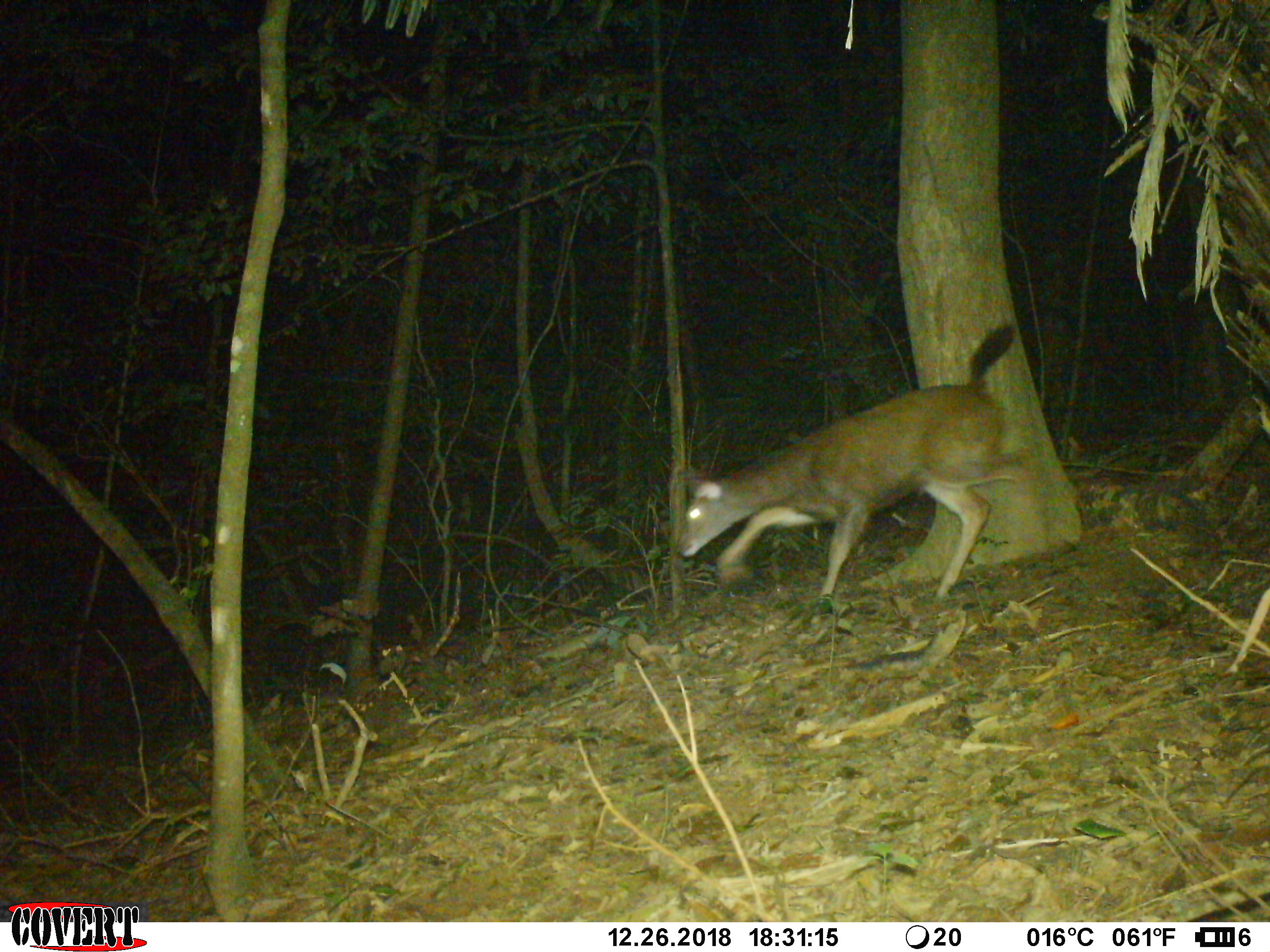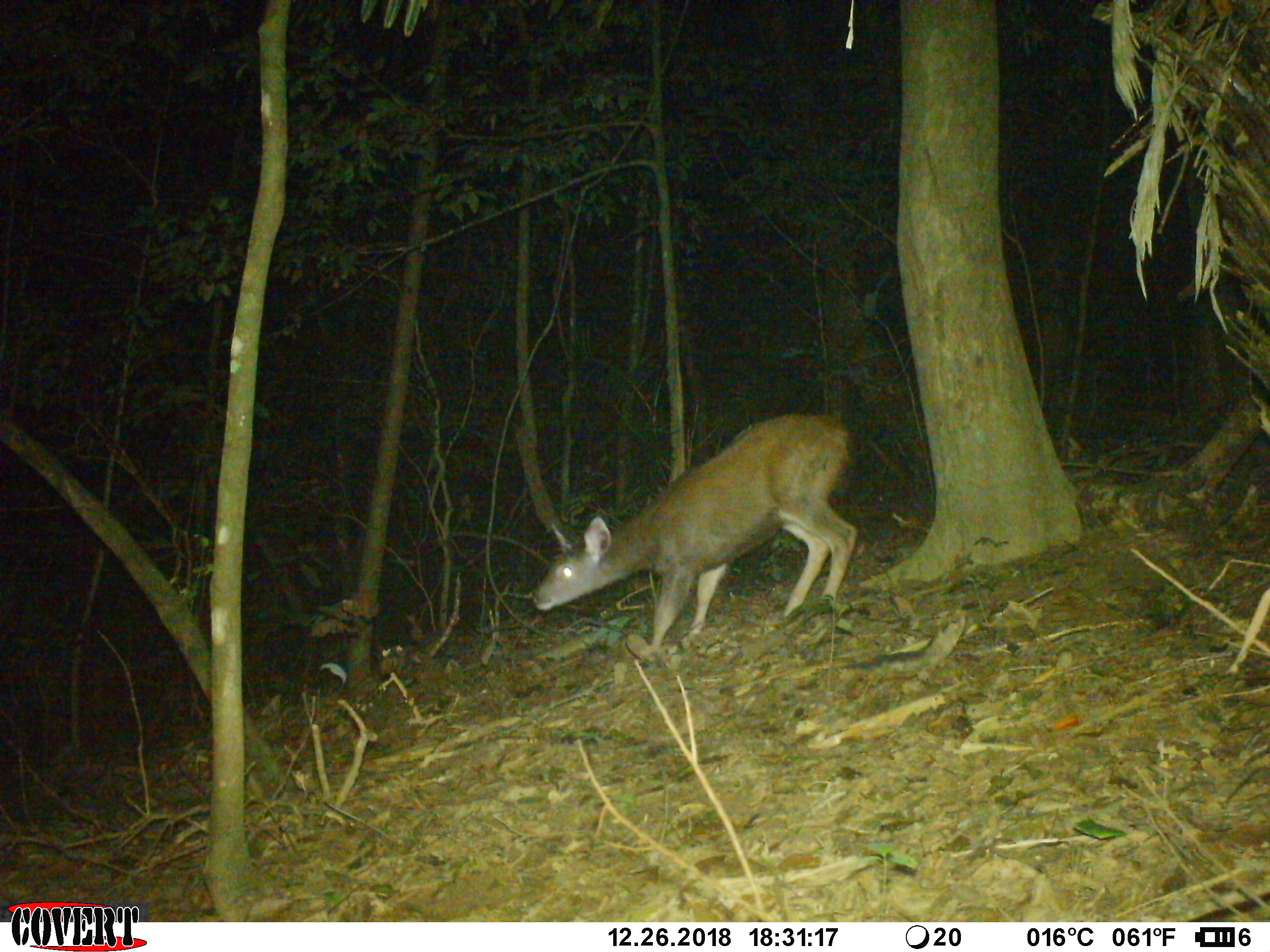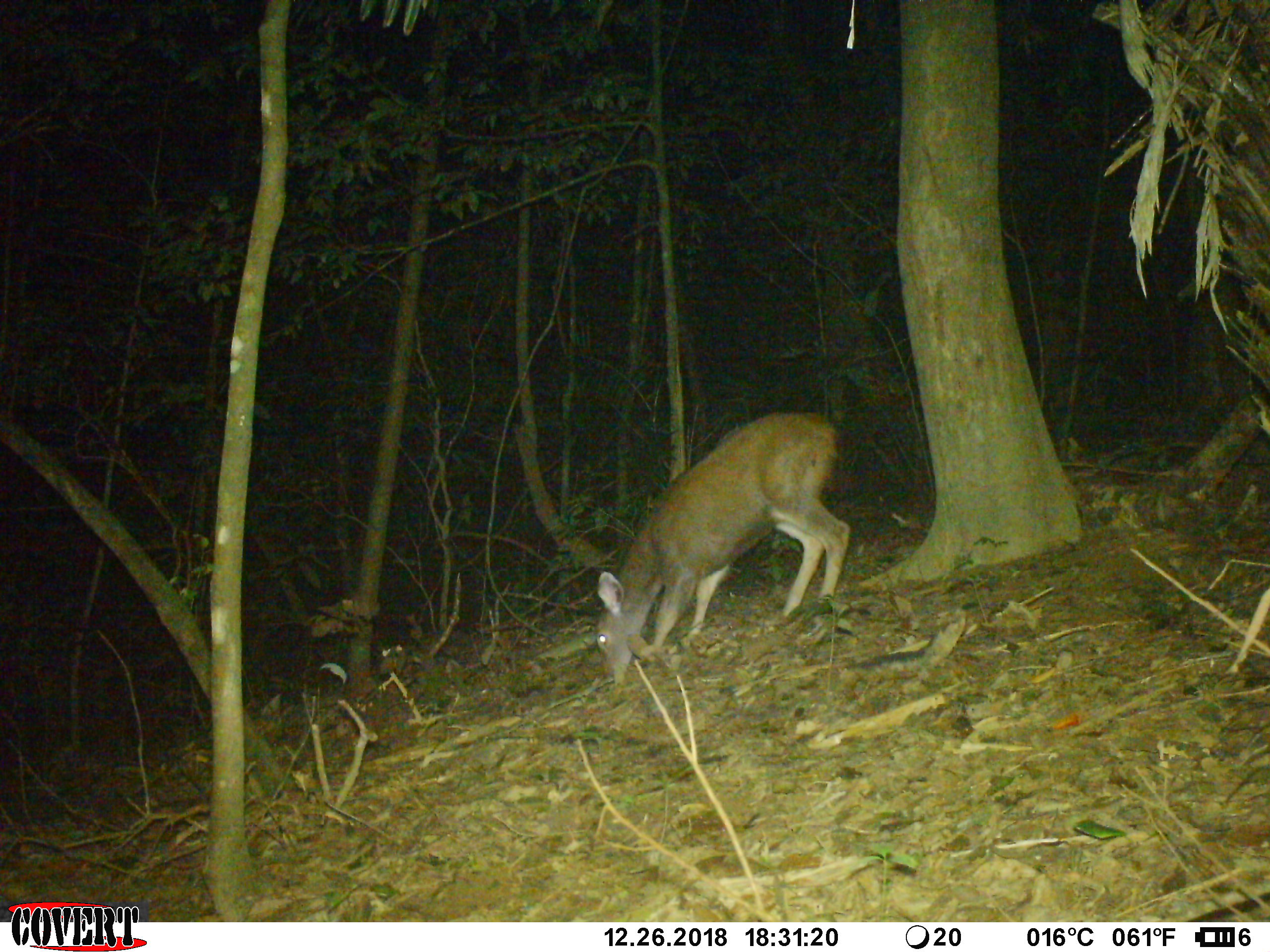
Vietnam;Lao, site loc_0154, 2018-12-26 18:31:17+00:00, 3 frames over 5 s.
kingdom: Animalia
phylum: Chordata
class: Mammalia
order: Artiodactyla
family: Cervidae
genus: Rusa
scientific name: Rusa unicolor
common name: sambar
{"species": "sambar (Rusa unicolor)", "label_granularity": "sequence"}